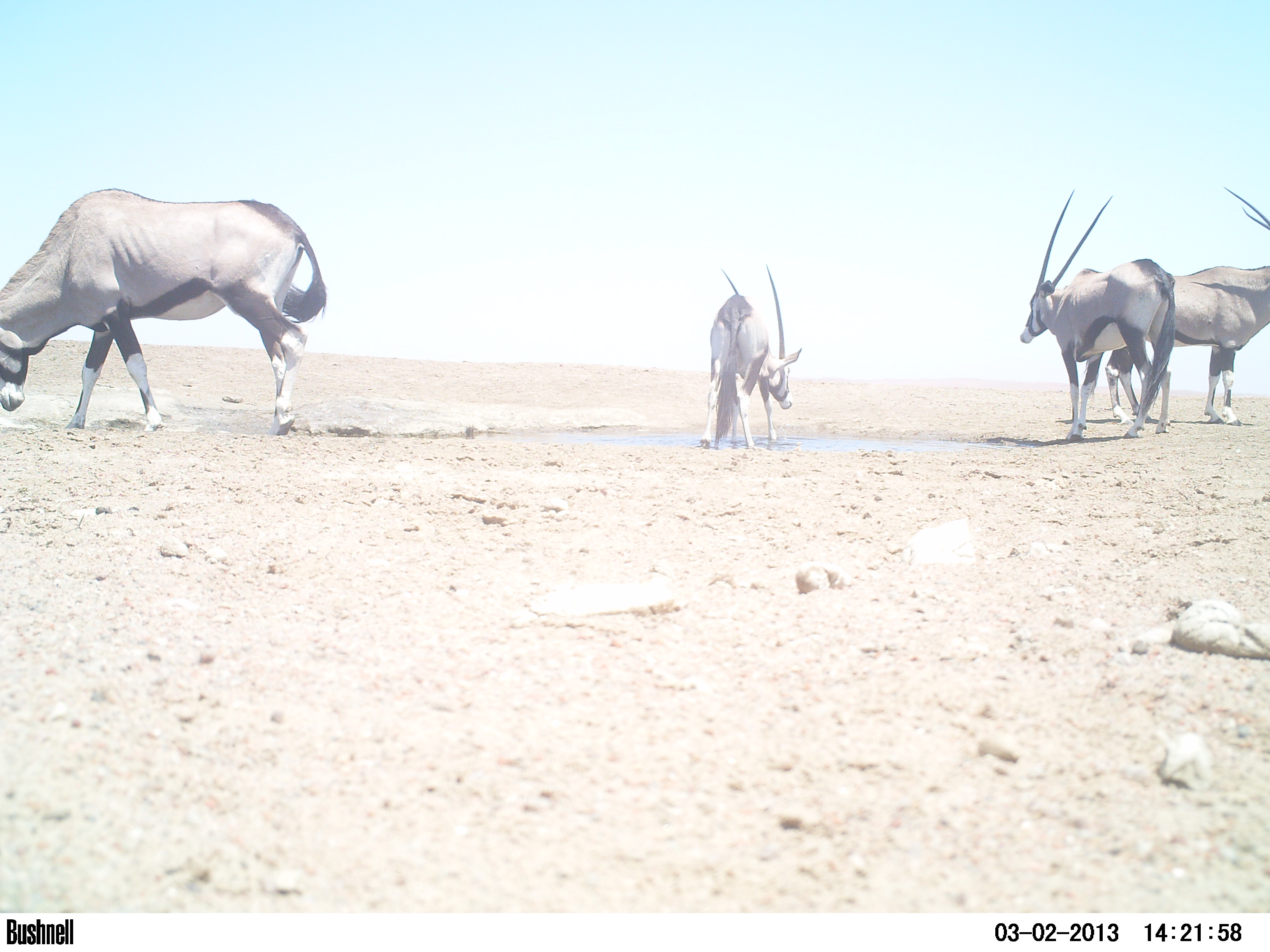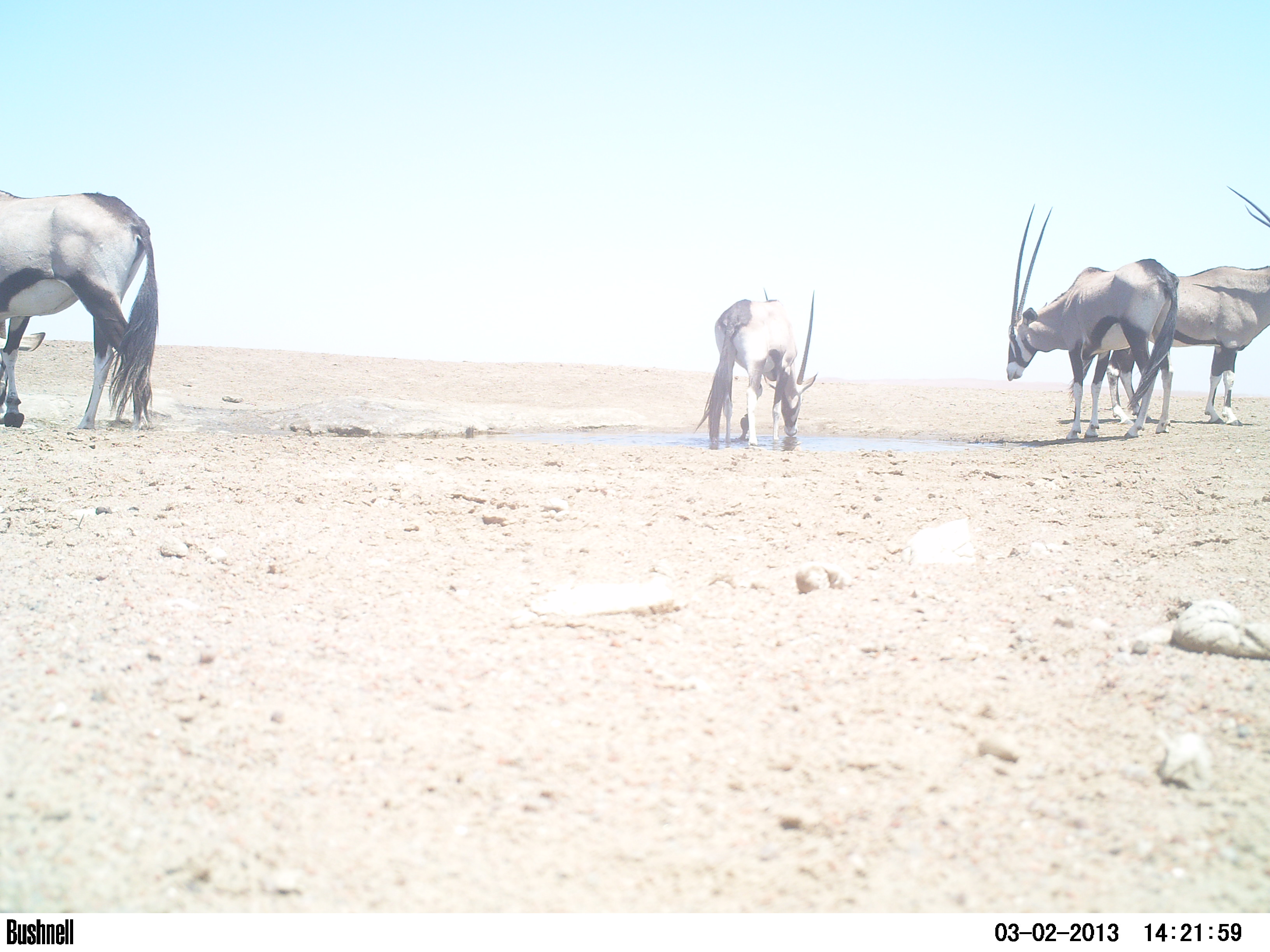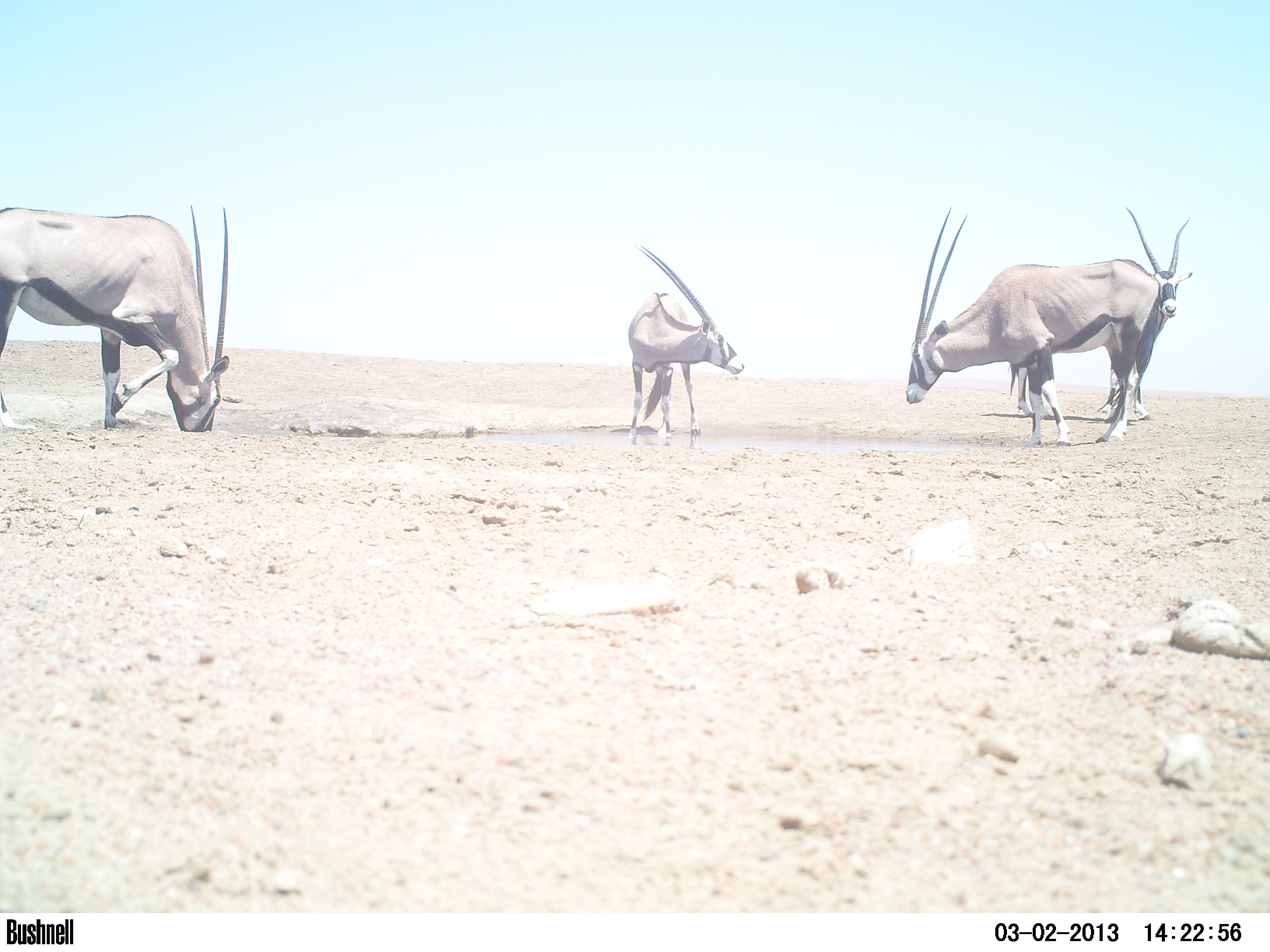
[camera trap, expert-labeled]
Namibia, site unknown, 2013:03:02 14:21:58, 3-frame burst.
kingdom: Animalia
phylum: Chordata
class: Mammalia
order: Artiodactyla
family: Bovidae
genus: Oryx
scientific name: Oryx gazella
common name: gemsbok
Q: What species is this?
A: Oryx gazella (gemsbok).